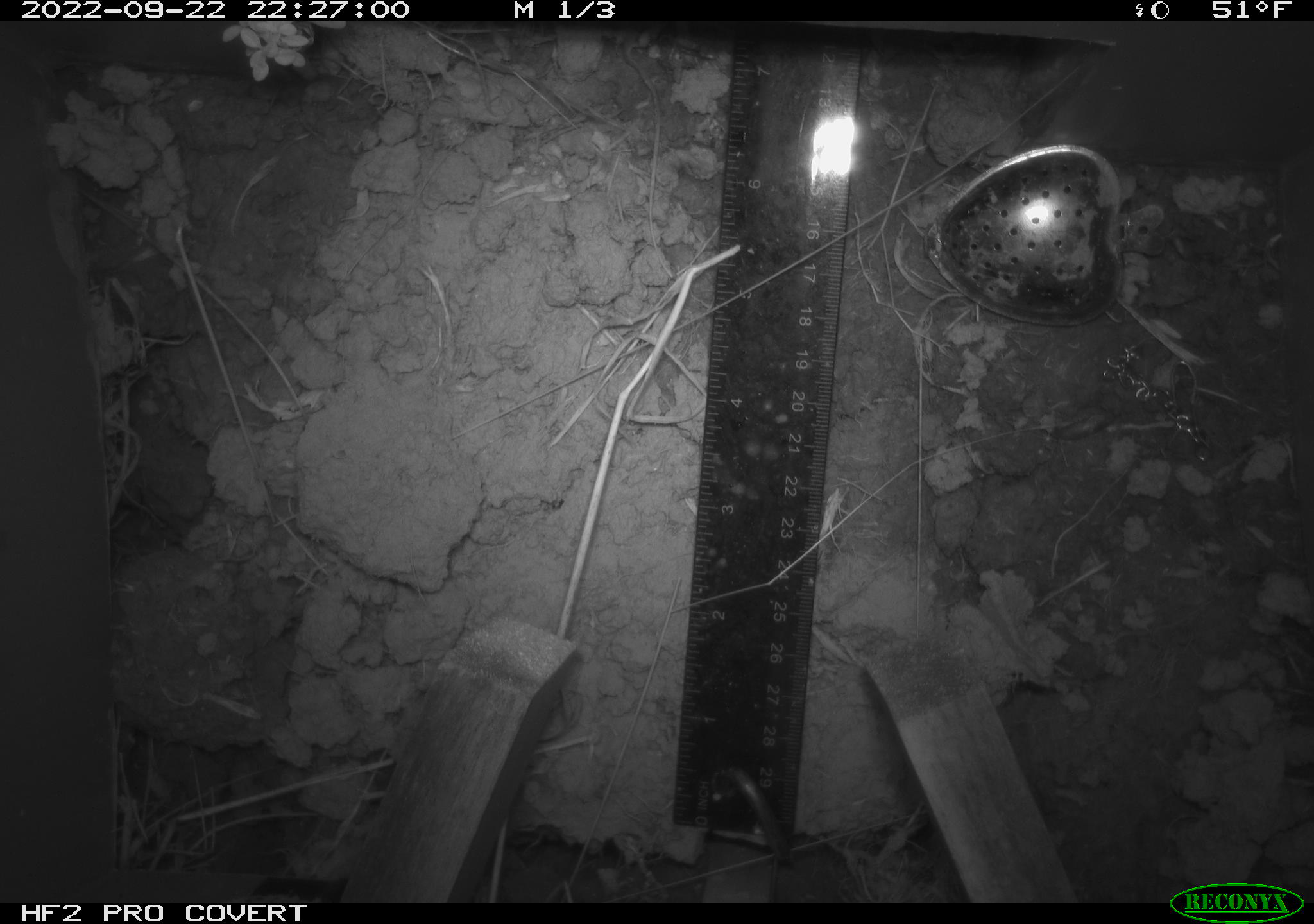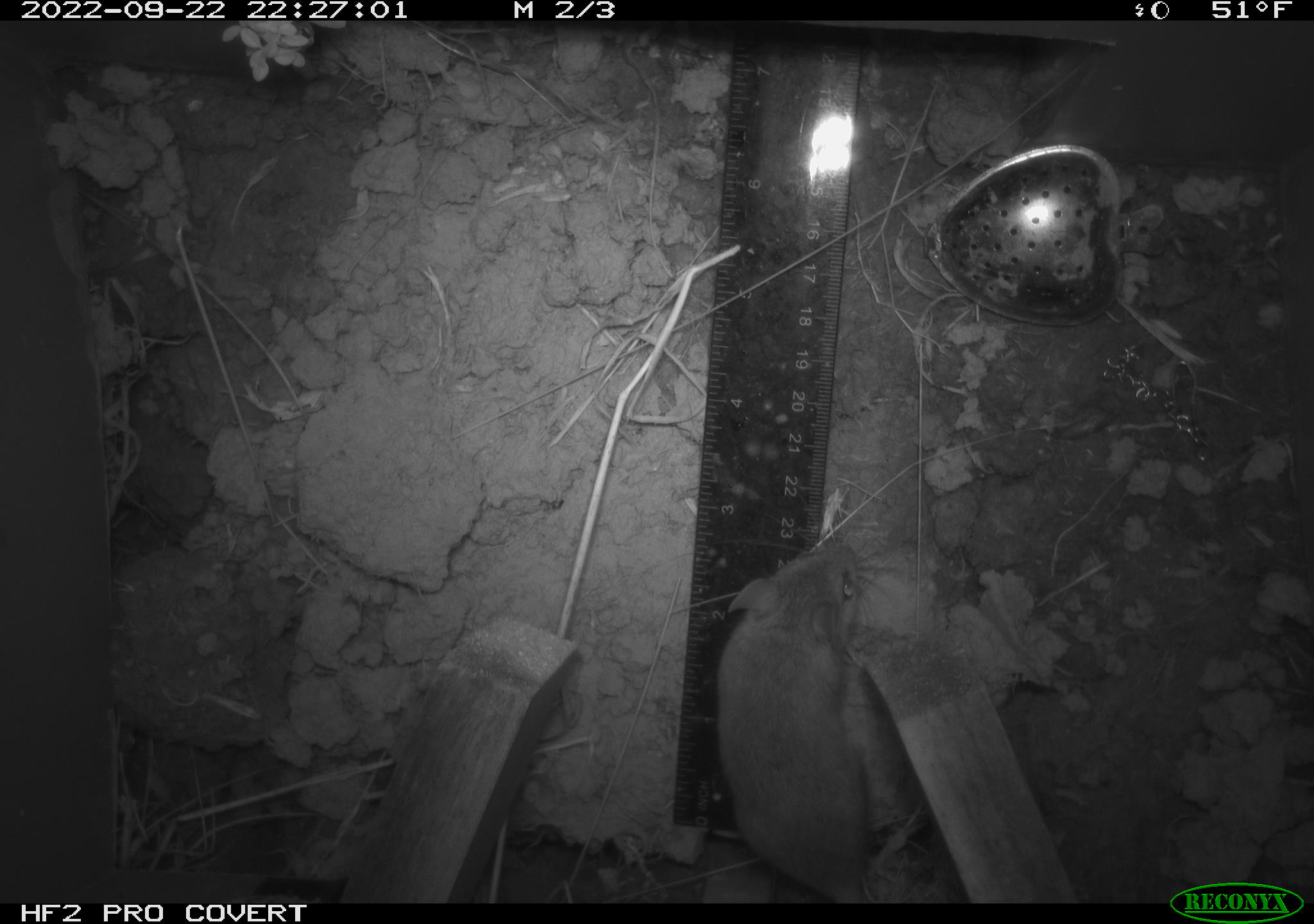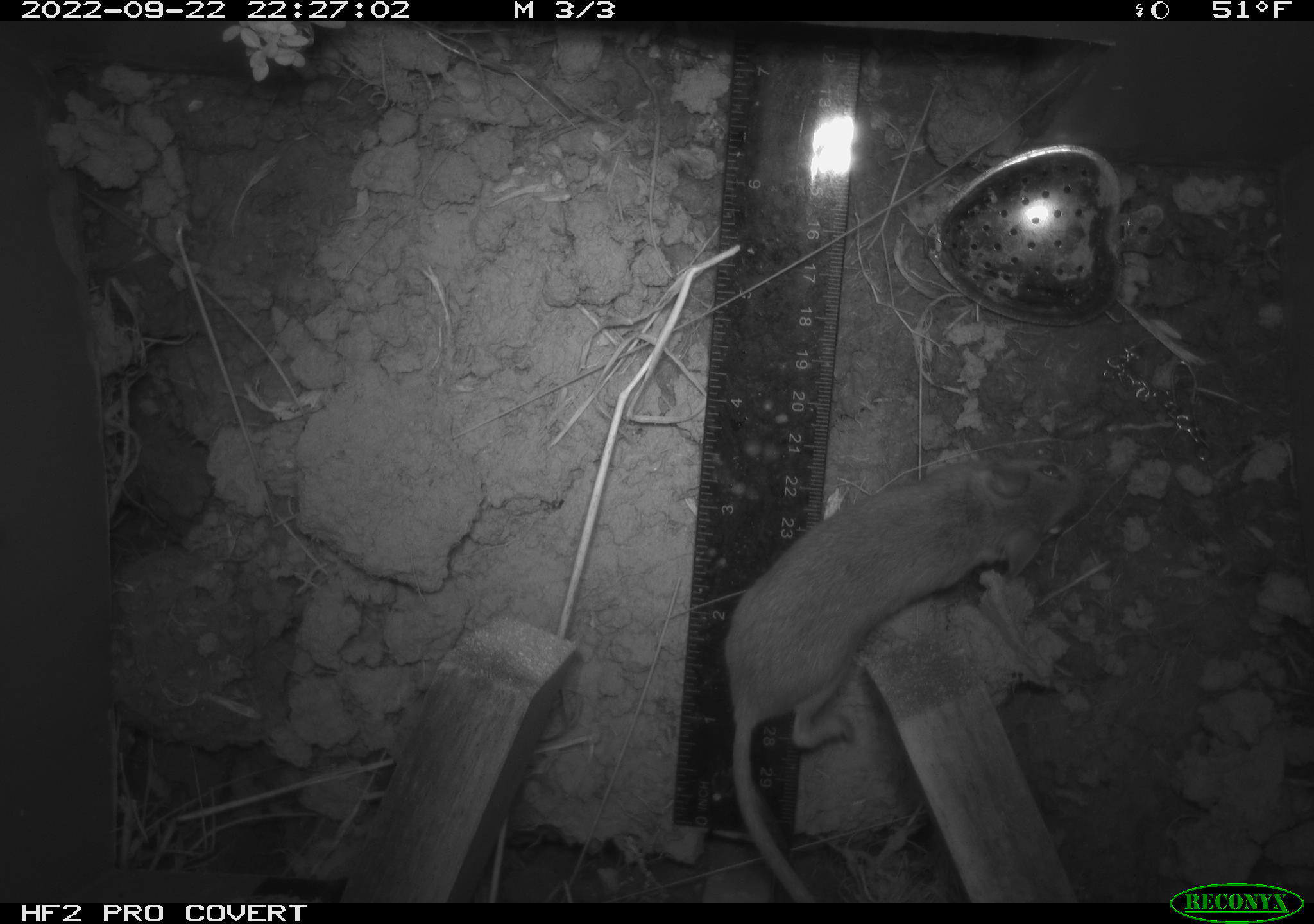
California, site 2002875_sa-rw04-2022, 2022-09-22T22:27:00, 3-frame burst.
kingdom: Animalia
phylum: Chordata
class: Mammalia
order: Rodentia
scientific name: Rodentia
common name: mouse species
Mouse species (Rodentia).